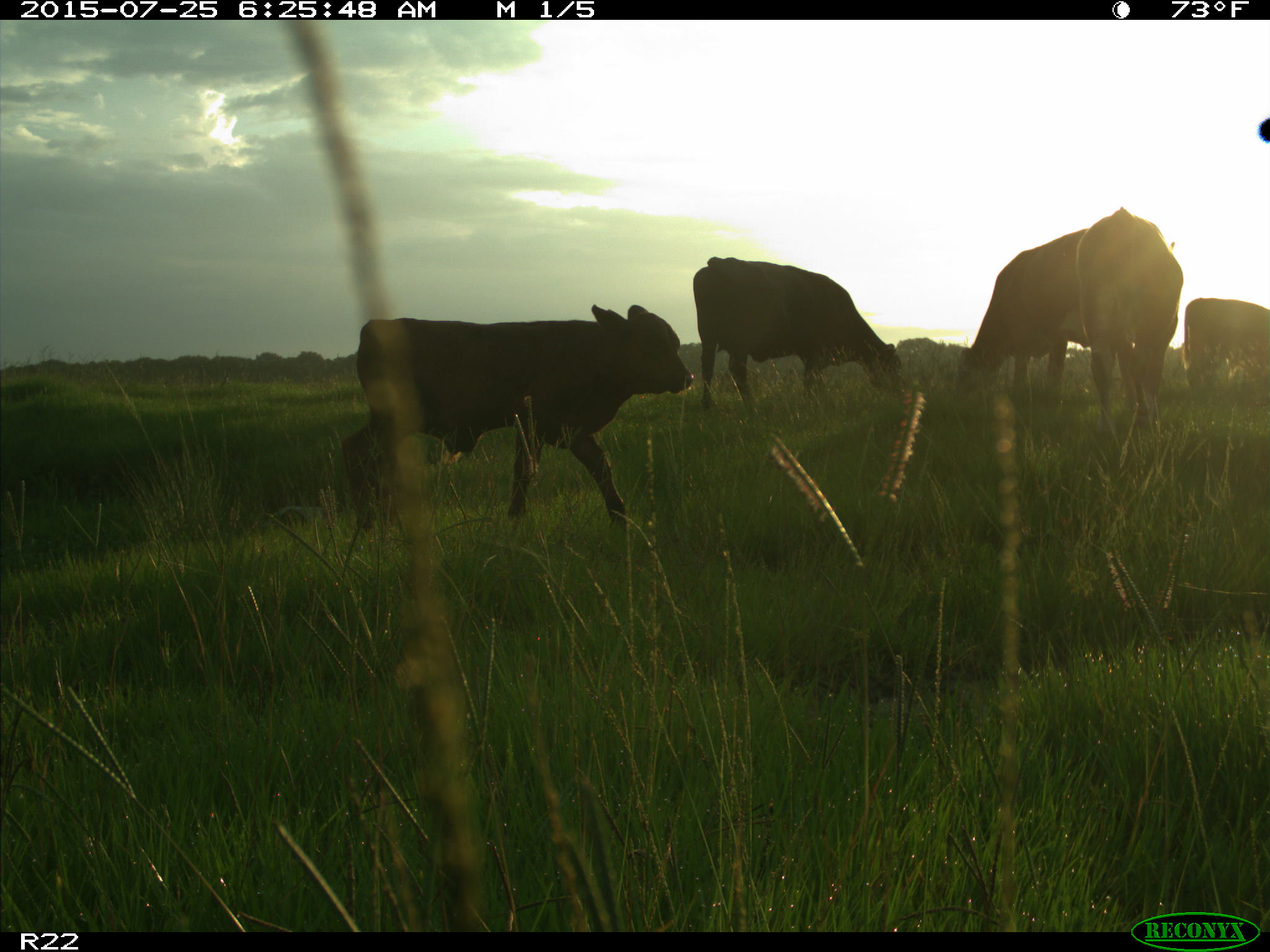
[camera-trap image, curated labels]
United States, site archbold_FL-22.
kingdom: Animalia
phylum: Chordata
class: Mammalia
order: Artiodactyla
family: Bovidae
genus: Bos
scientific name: Bos taurus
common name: domestic cow